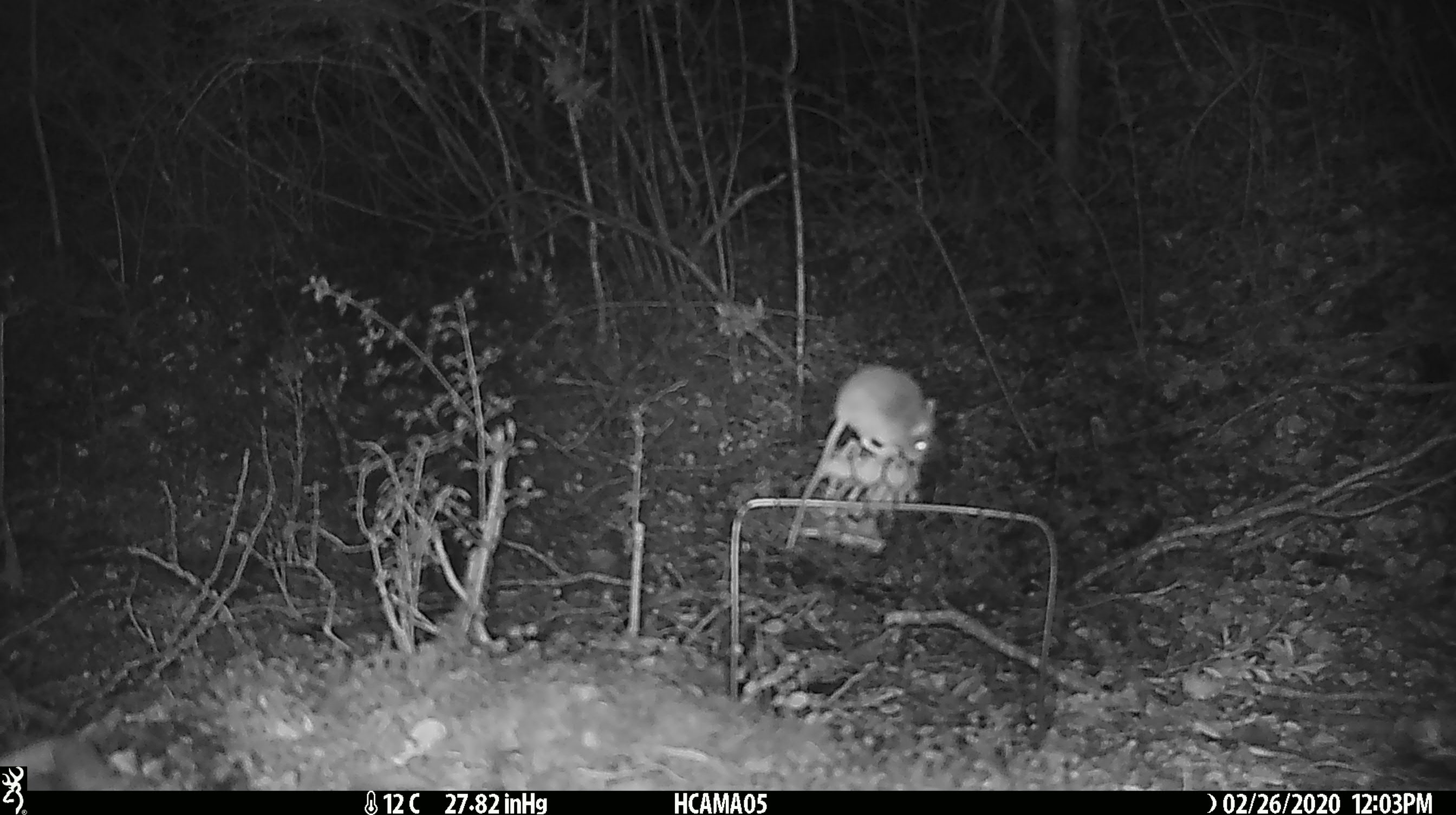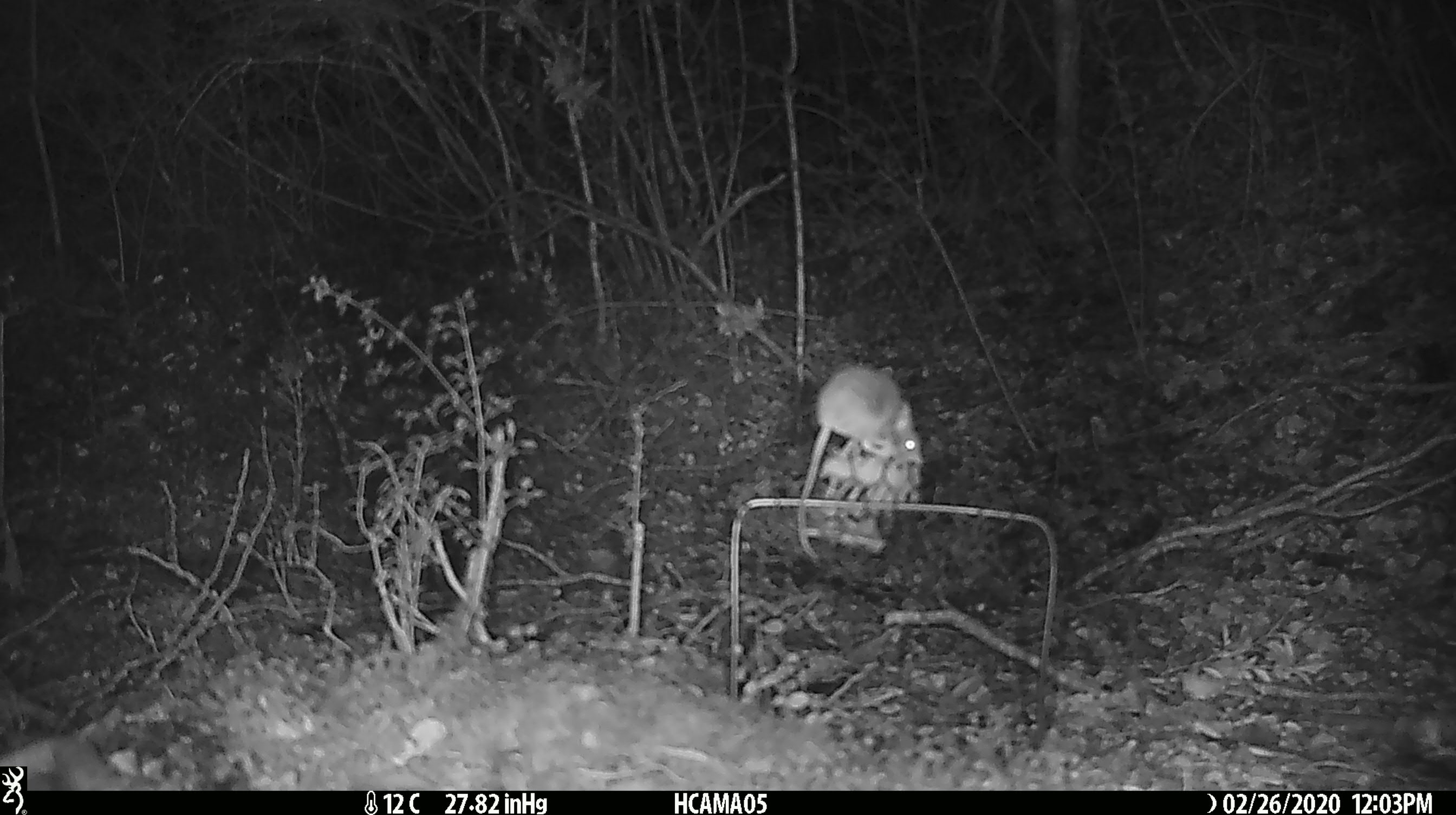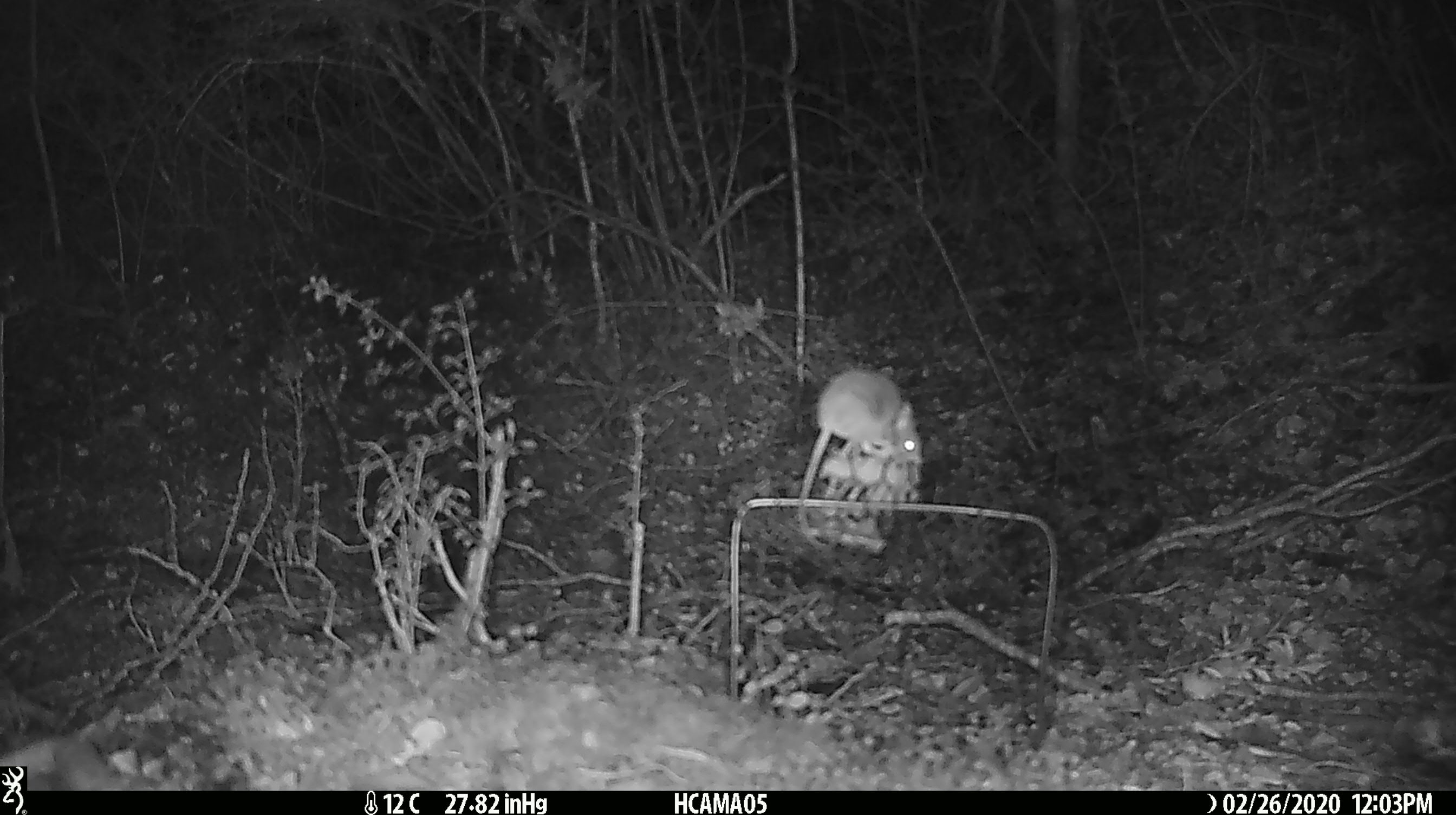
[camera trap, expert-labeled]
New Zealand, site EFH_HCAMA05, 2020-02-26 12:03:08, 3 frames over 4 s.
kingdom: Animalia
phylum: Chordata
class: Mammalia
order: Rodentia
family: Muridae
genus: Mus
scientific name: Mus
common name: mouse